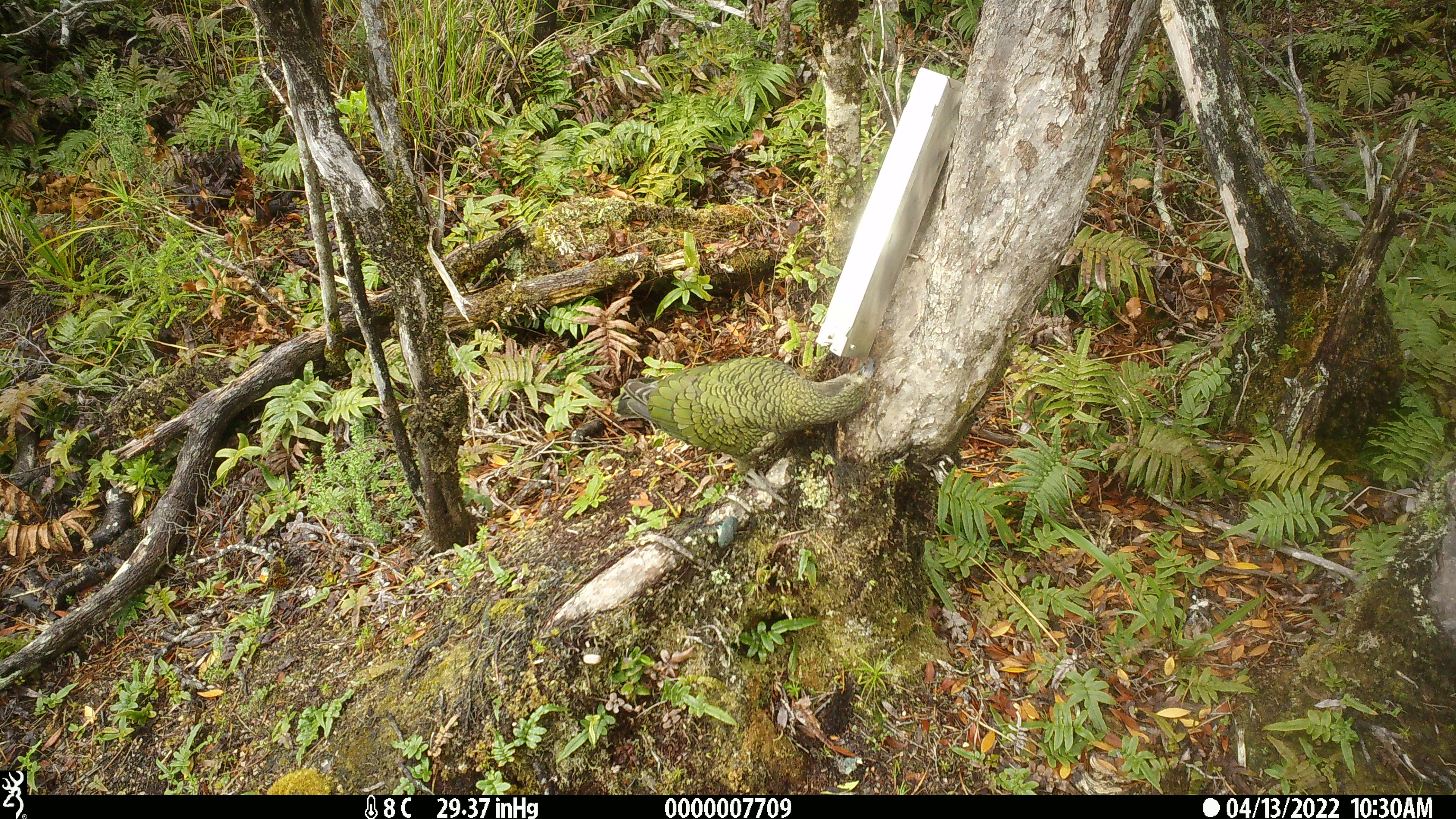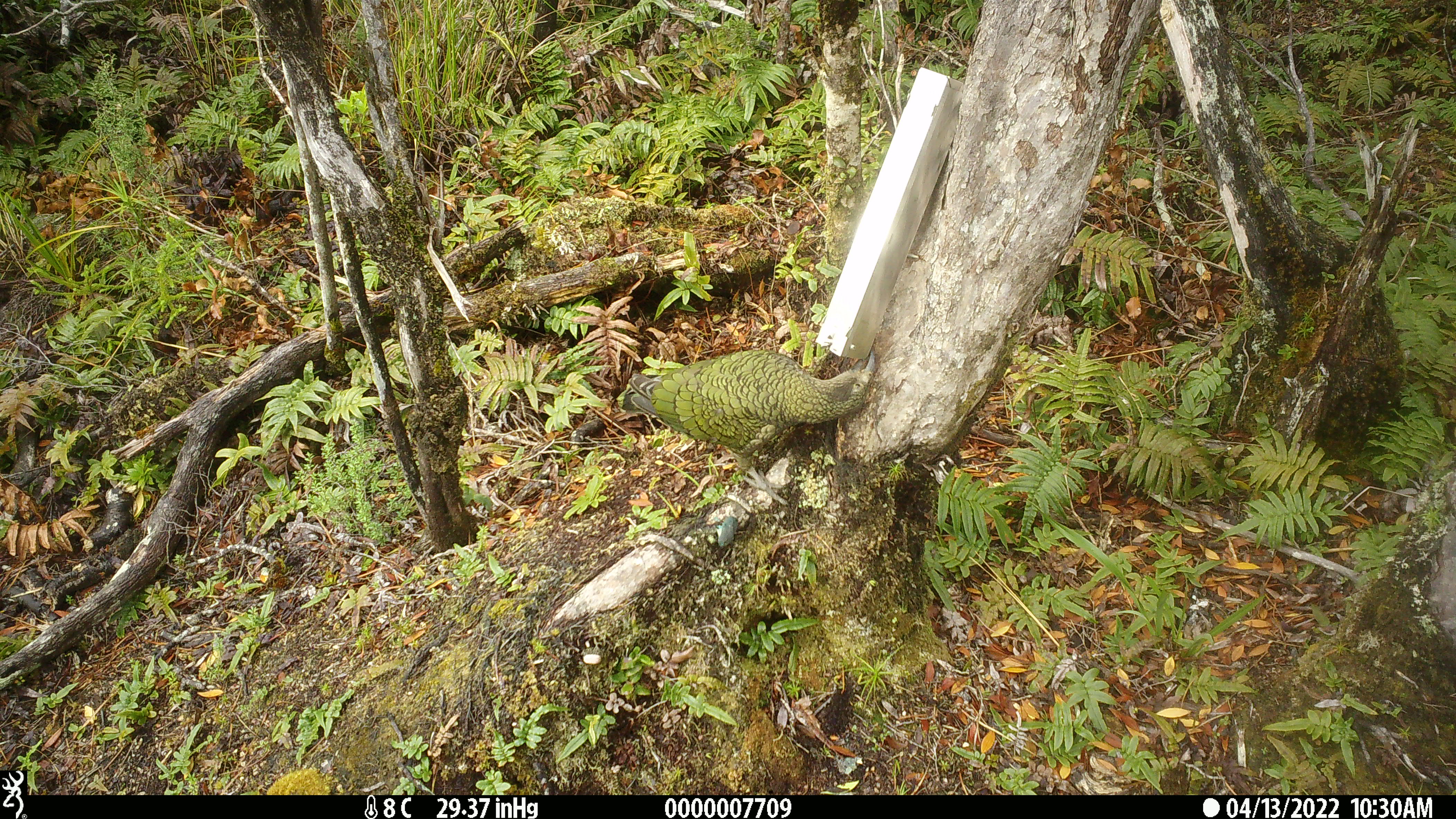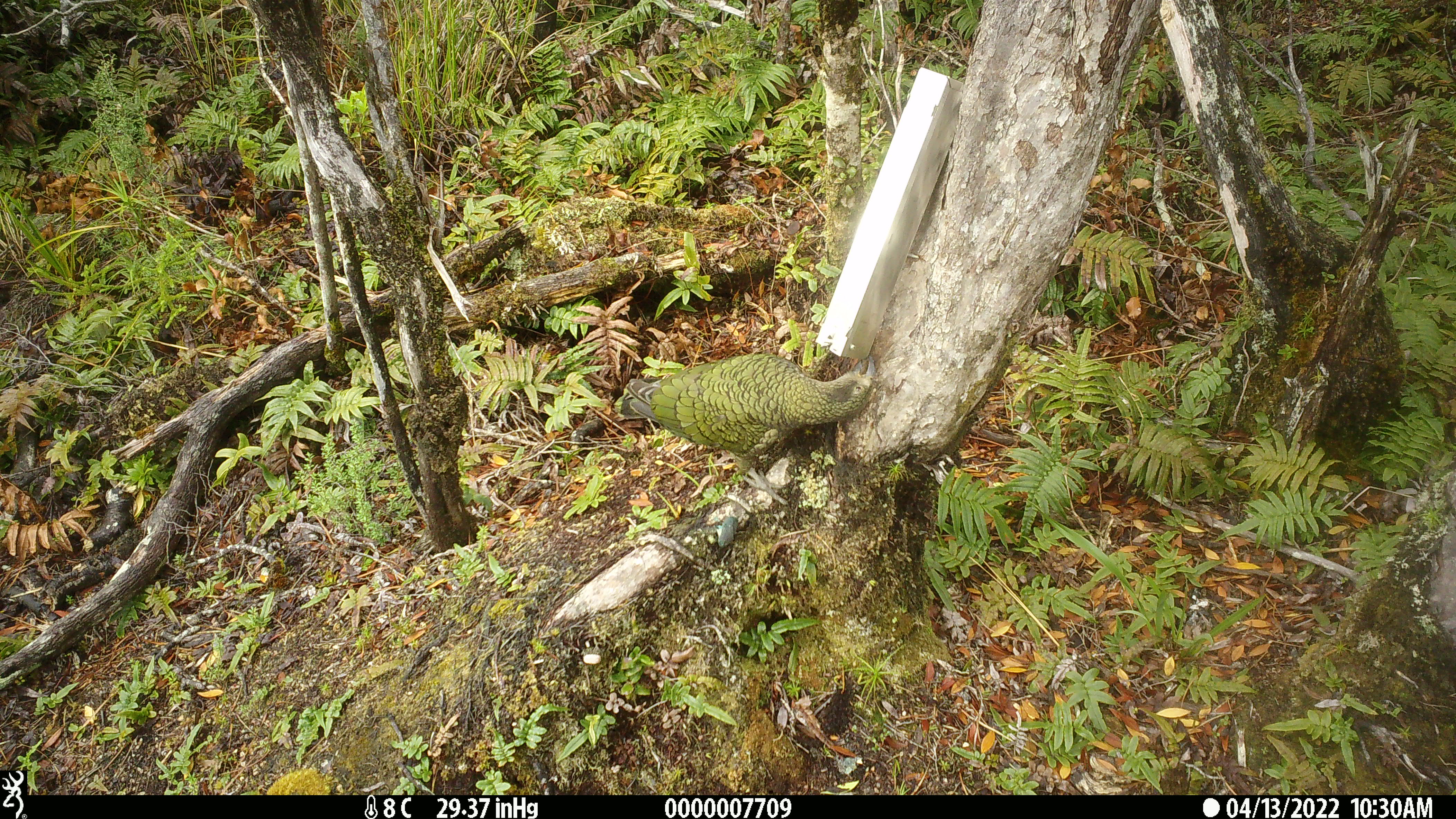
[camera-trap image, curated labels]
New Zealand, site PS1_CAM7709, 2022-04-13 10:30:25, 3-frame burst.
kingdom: Animalia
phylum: Chordata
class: Aves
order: Psittaciformes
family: Strigopidae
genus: Nestor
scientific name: Nestor notabilis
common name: kea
Kea (Nestor notabilis).